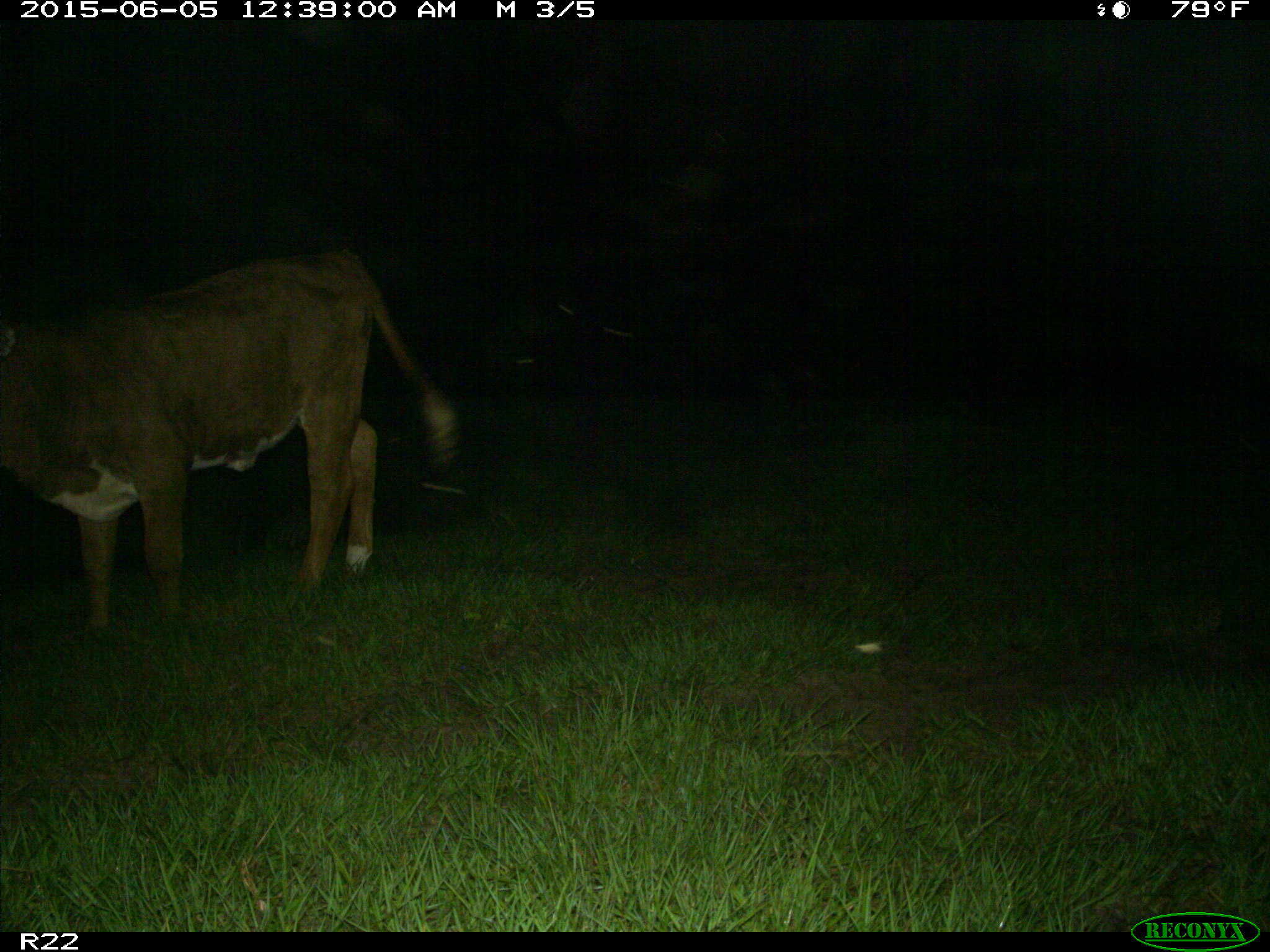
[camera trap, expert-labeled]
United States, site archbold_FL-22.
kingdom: Animalia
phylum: Chordata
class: Mammalia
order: Artiodactyla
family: Bovidae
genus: Bos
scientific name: Bos taurus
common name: domestic cow